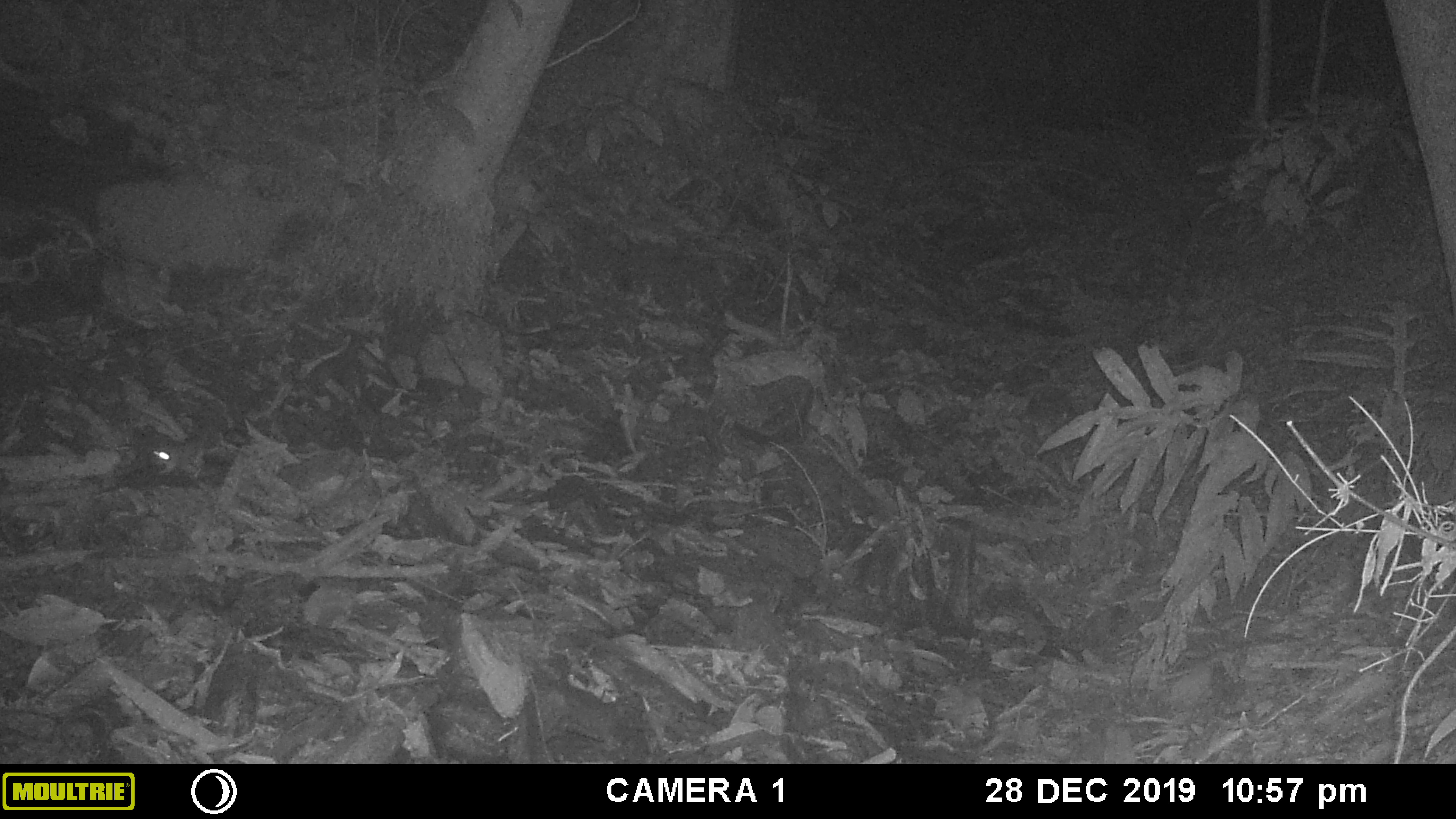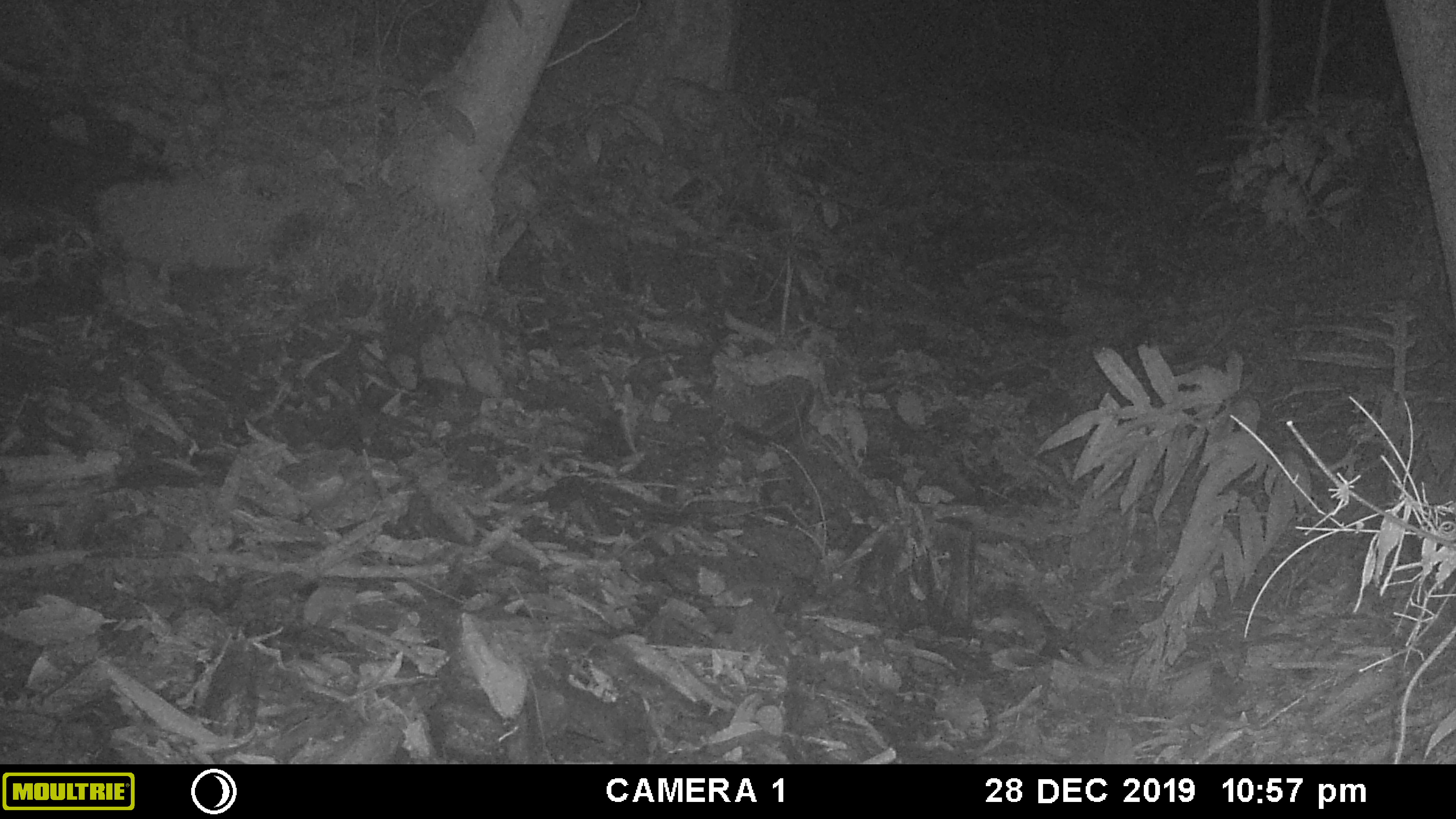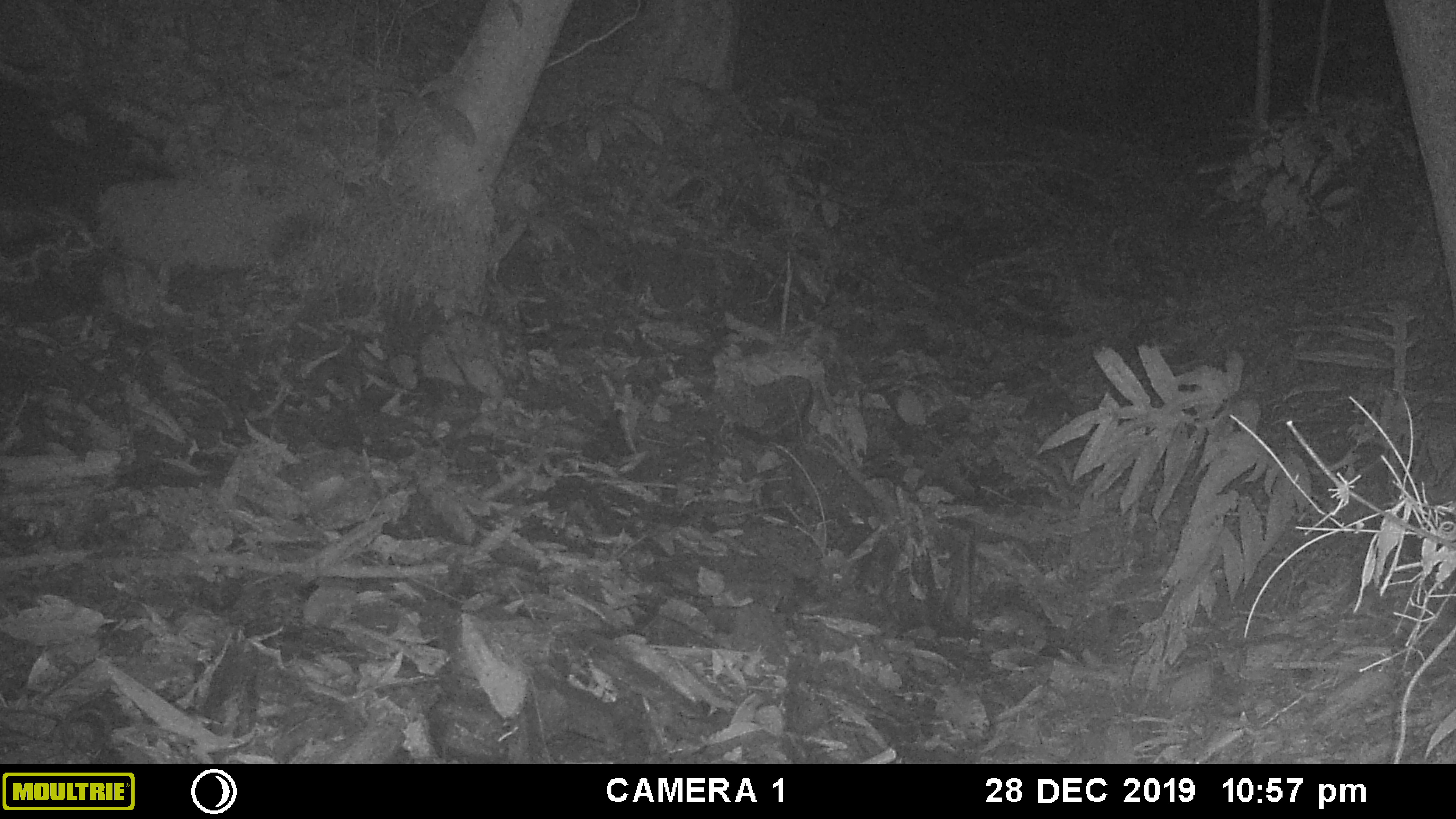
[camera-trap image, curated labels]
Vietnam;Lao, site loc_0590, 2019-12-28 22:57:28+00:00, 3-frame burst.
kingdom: Animalia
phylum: Chordata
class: Mammalia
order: Rodentia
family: Muridae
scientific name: Muridae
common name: old-world mice and rats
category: unidentified murid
Unidentified murid (old-world mice and rats) (Muridae). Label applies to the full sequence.